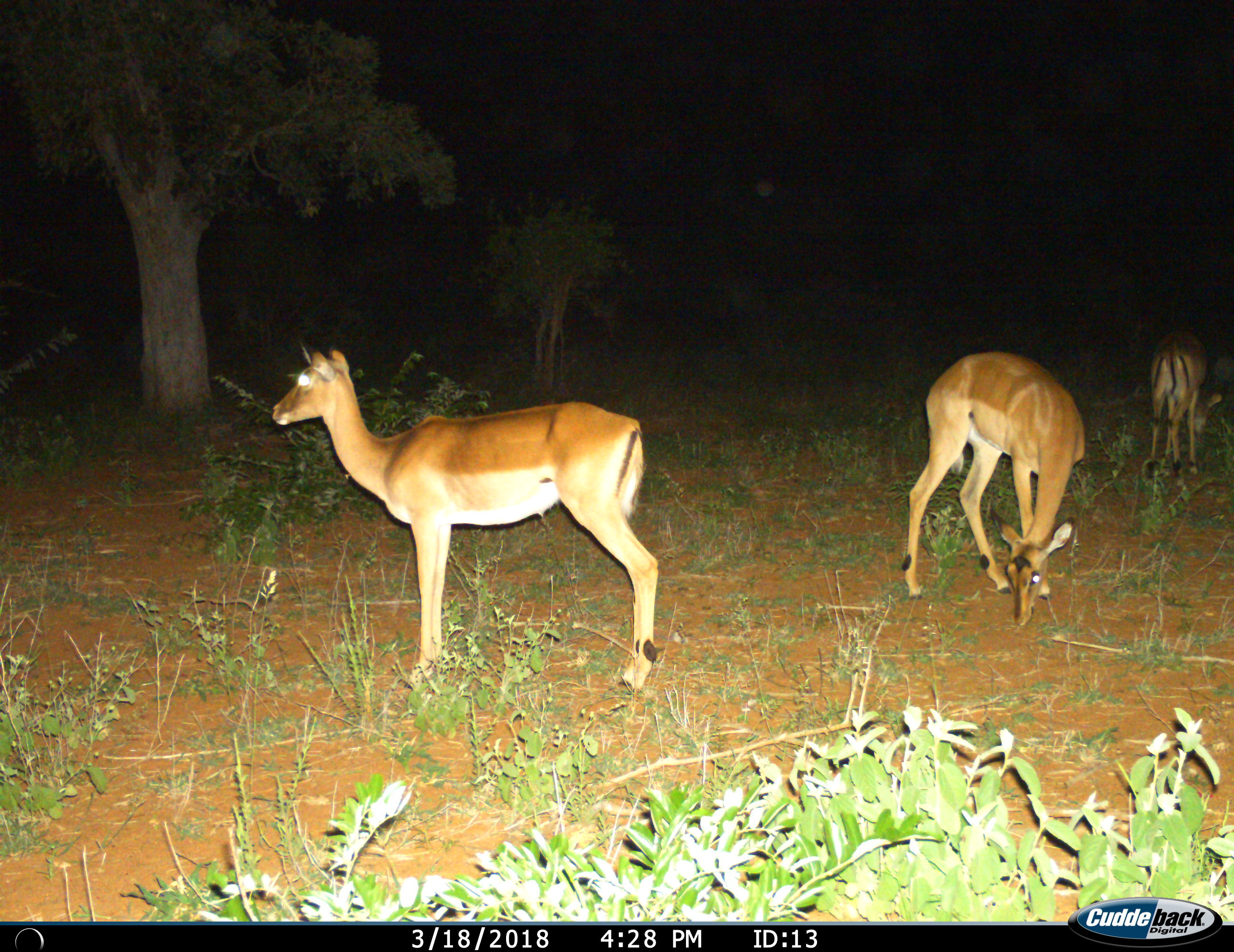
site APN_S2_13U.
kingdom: Animalia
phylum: Chordata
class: Mammalia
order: Artiodactyla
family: Bovidae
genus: Aepyceros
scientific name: Aepyceros melampus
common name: impala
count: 3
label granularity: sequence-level